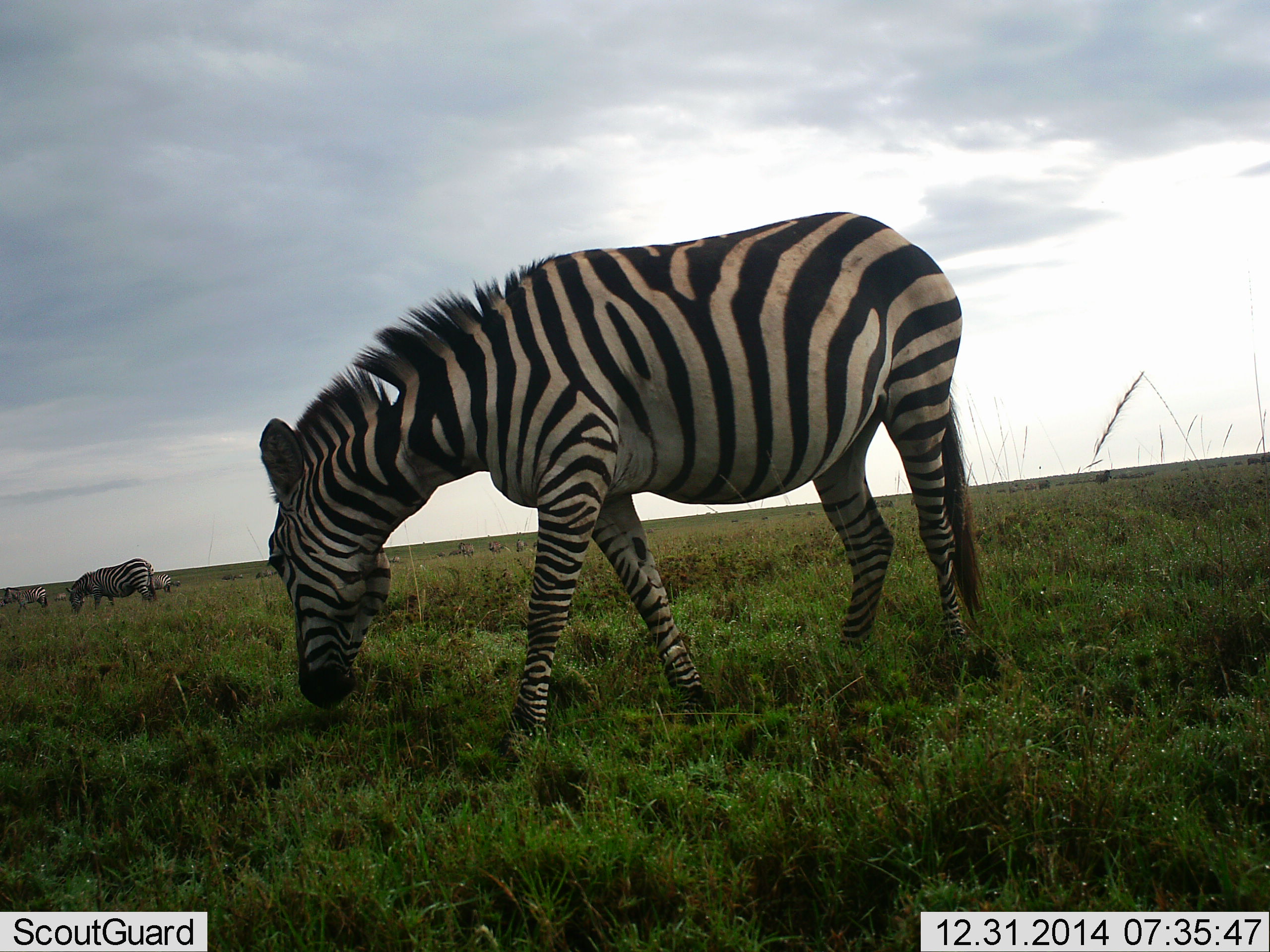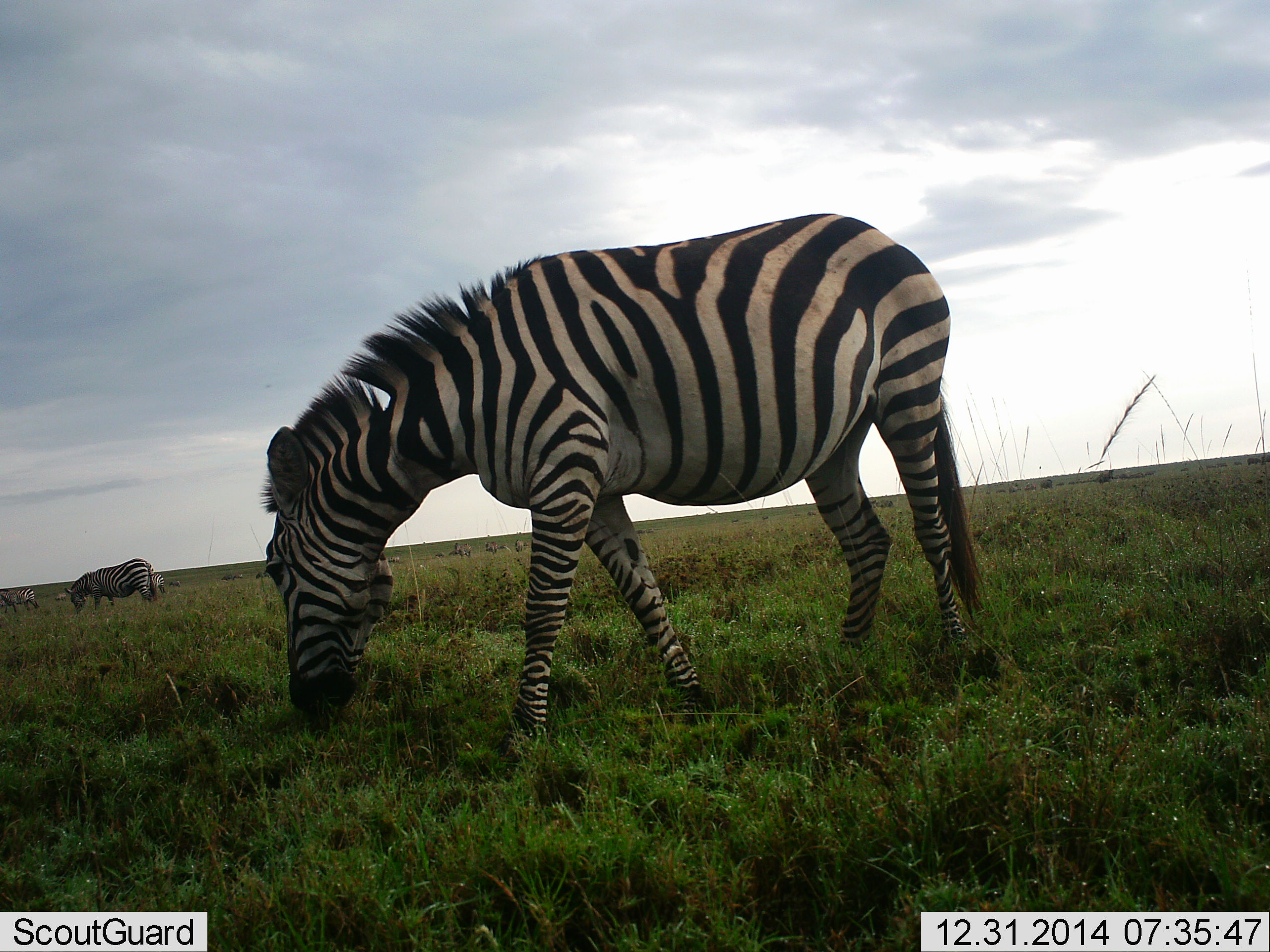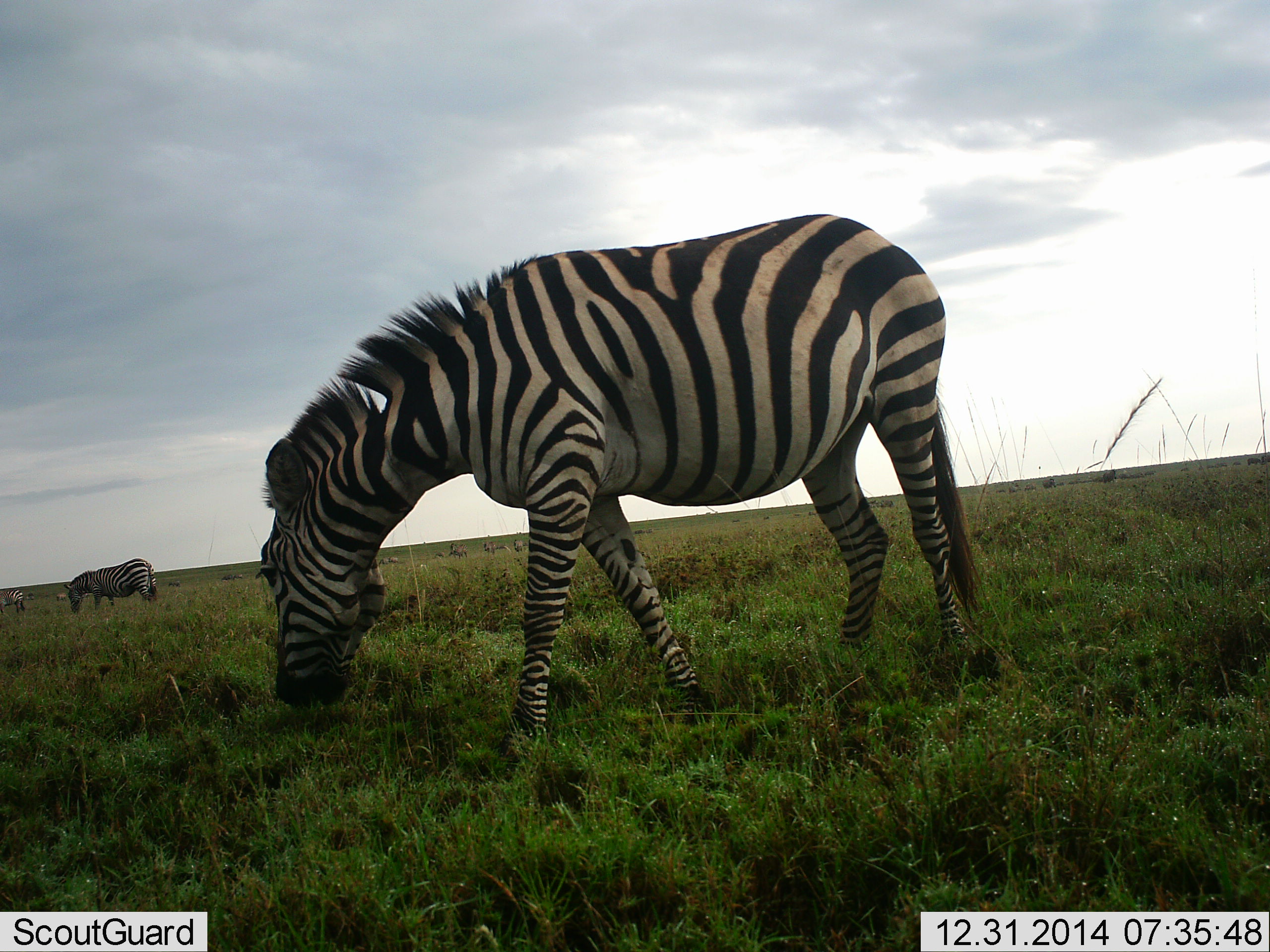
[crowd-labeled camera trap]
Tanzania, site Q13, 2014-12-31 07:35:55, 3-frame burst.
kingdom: Animalia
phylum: Chordata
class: Mammalia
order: Perissodactyla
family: Equidae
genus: Equus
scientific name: Equus quagga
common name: plains zebra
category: zebra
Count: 5.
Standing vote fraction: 60%.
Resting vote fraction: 0%.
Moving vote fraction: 50%.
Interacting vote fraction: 0%.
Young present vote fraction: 0%.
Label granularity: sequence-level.